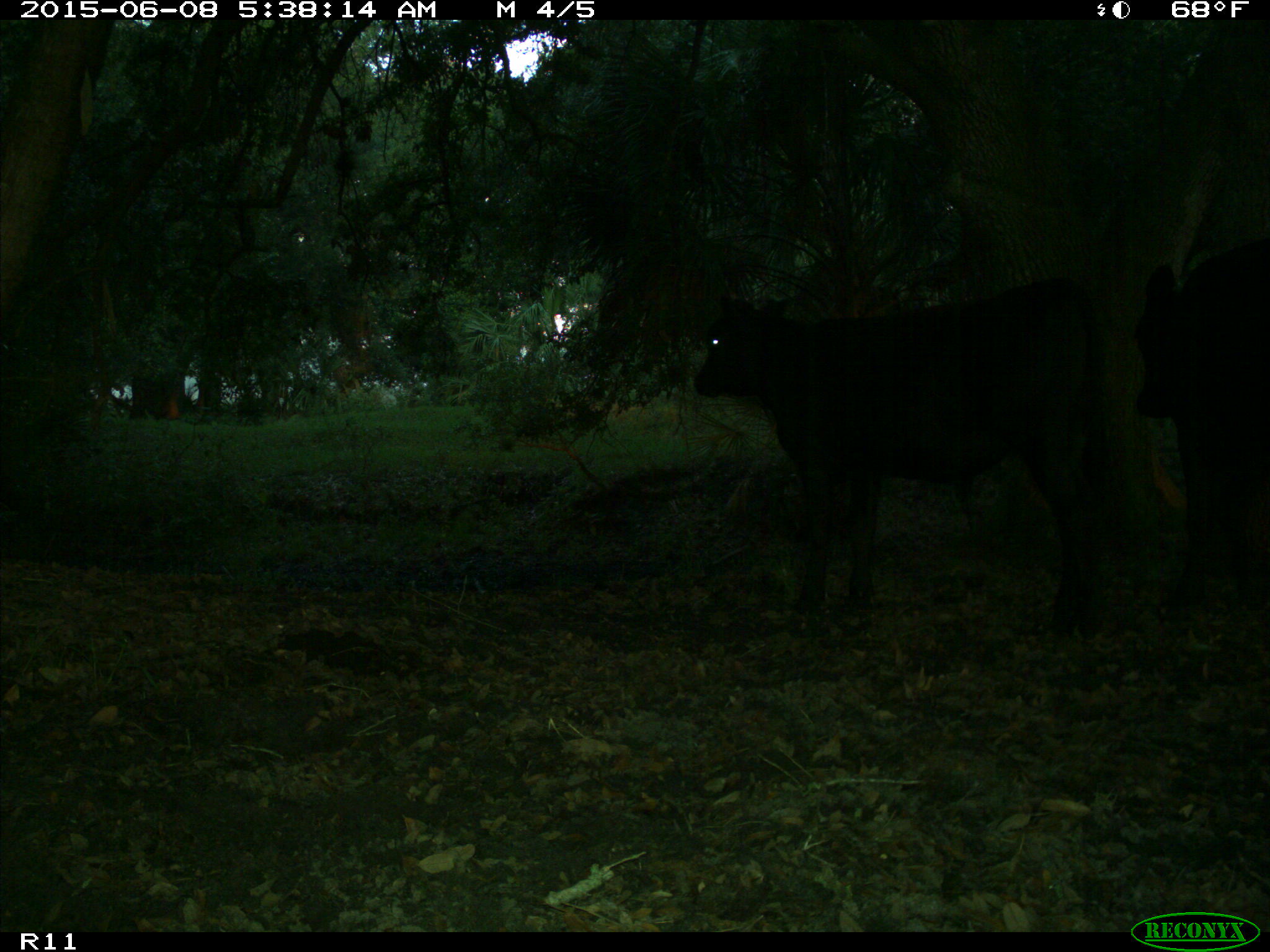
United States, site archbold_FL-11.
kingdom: Animalia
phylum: Chordata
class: Mammalia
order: Artiodactyla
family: Bovidae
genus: Bos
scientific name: Bos taurus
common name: domestic cow